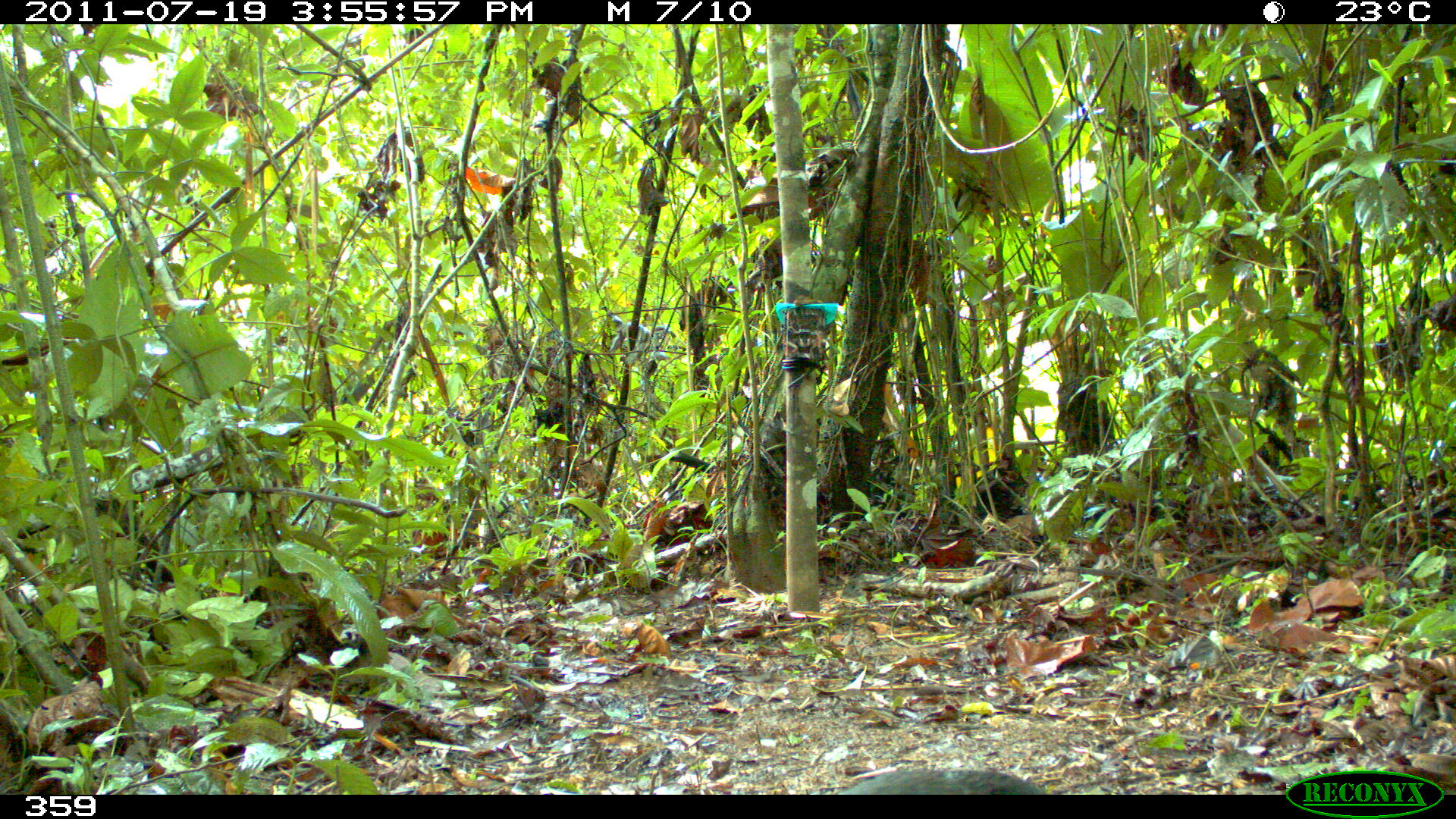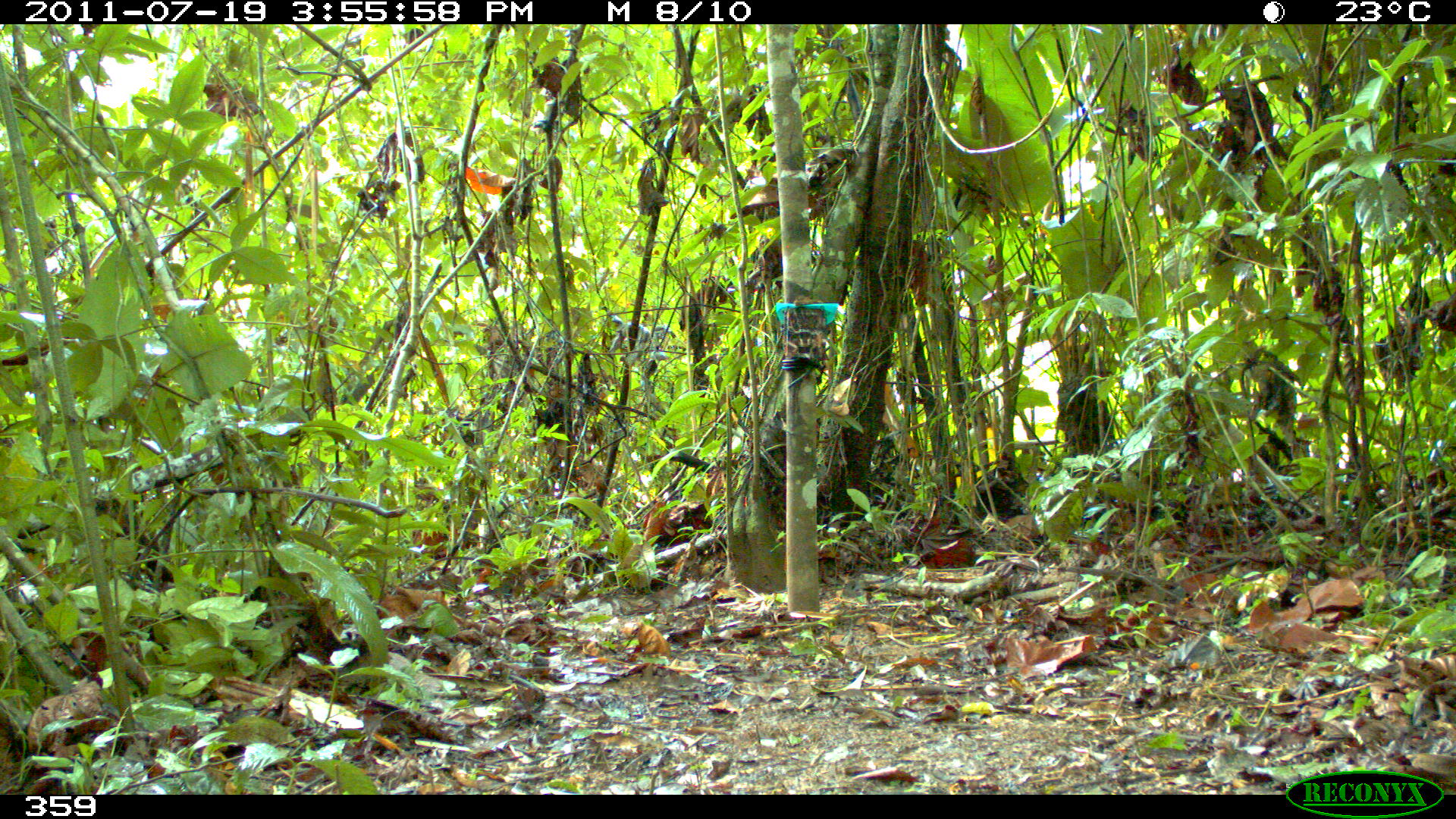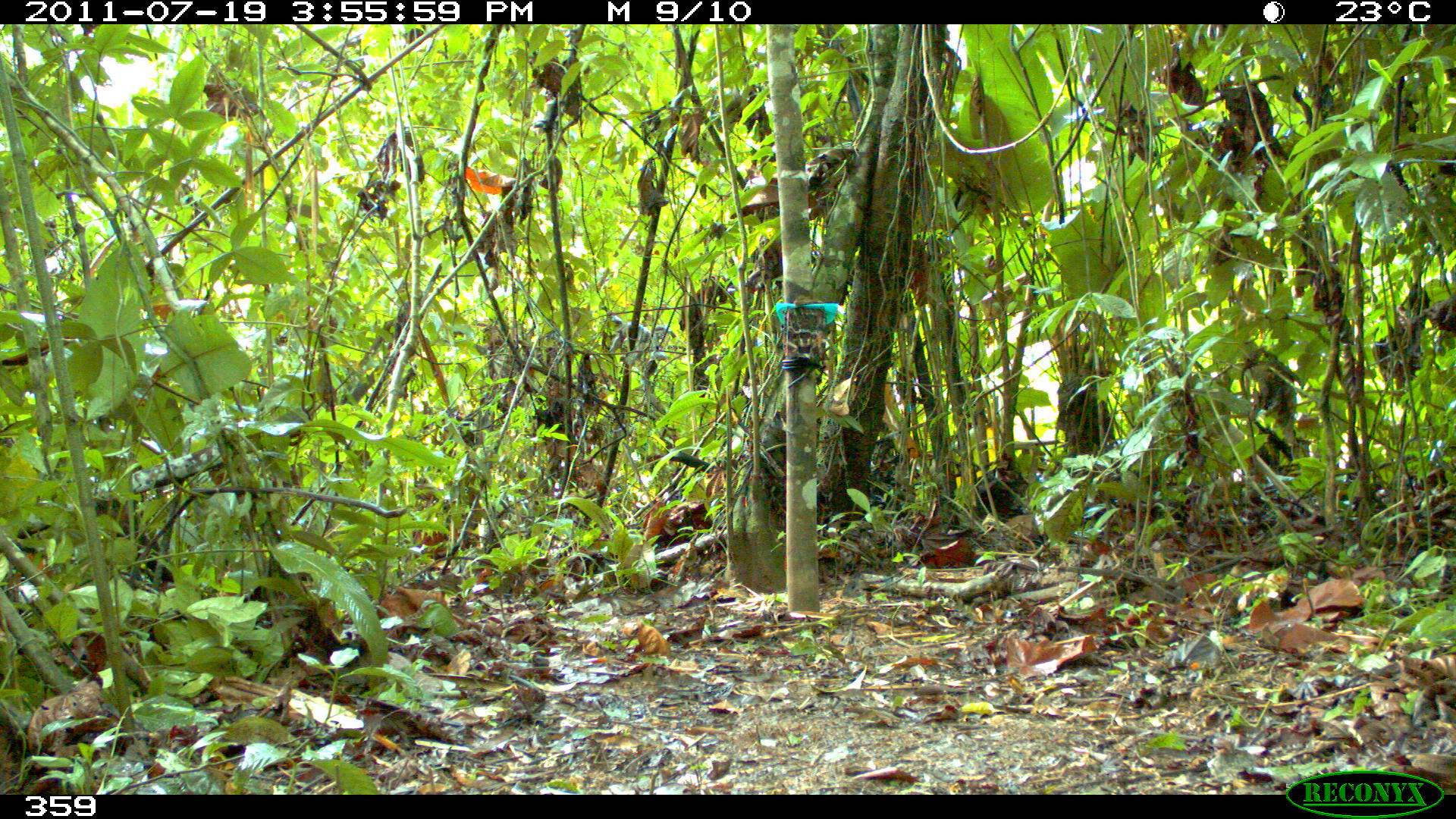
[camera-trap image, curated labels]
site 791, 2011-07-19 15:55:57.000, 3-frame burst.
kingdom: Animalia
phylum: Chordata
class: Mammalia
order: Carnivora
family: Mustelidae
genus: Eira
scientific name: Eira barbara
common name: tayra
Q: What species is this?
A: Eira barbara (tayra).